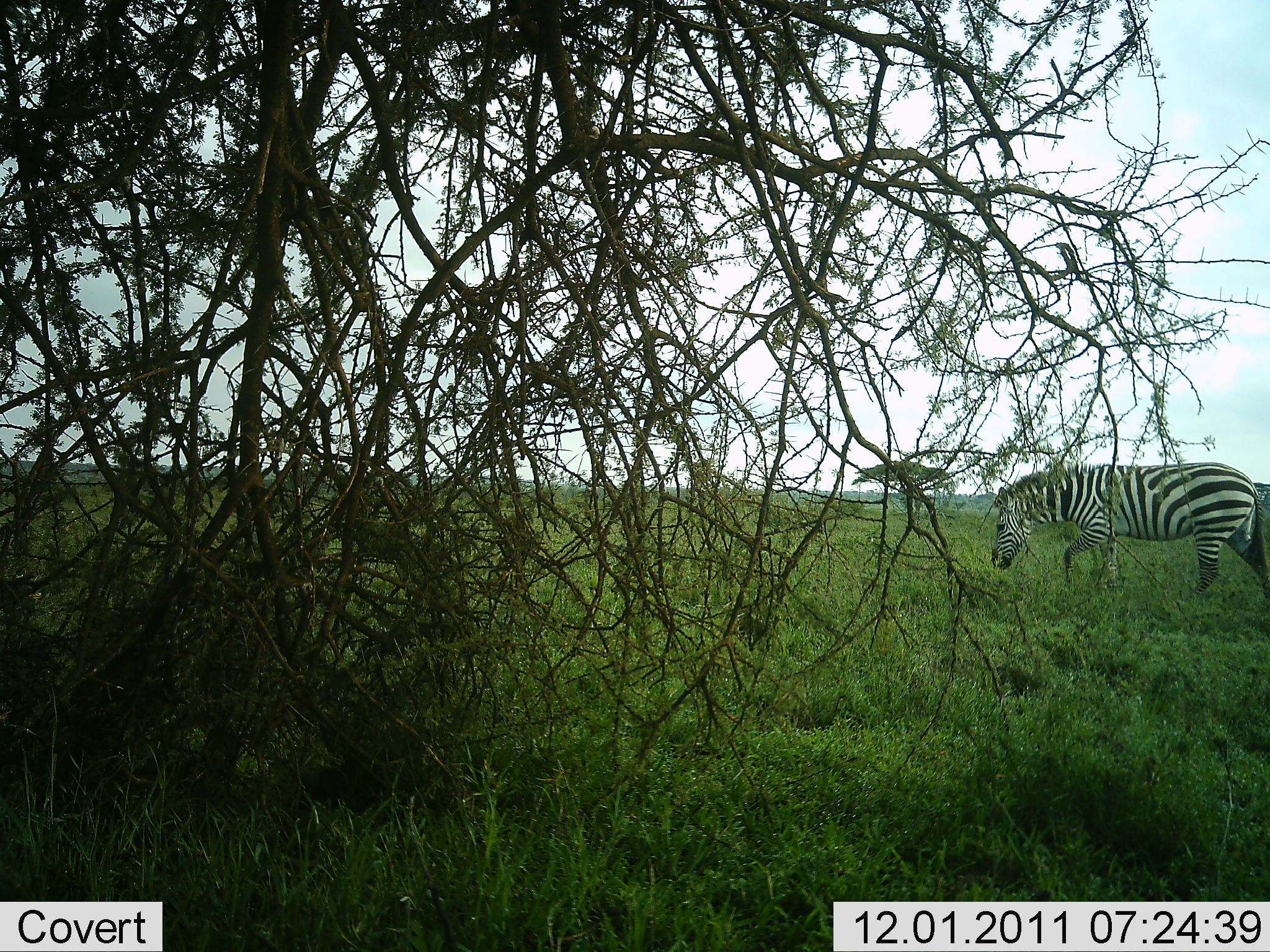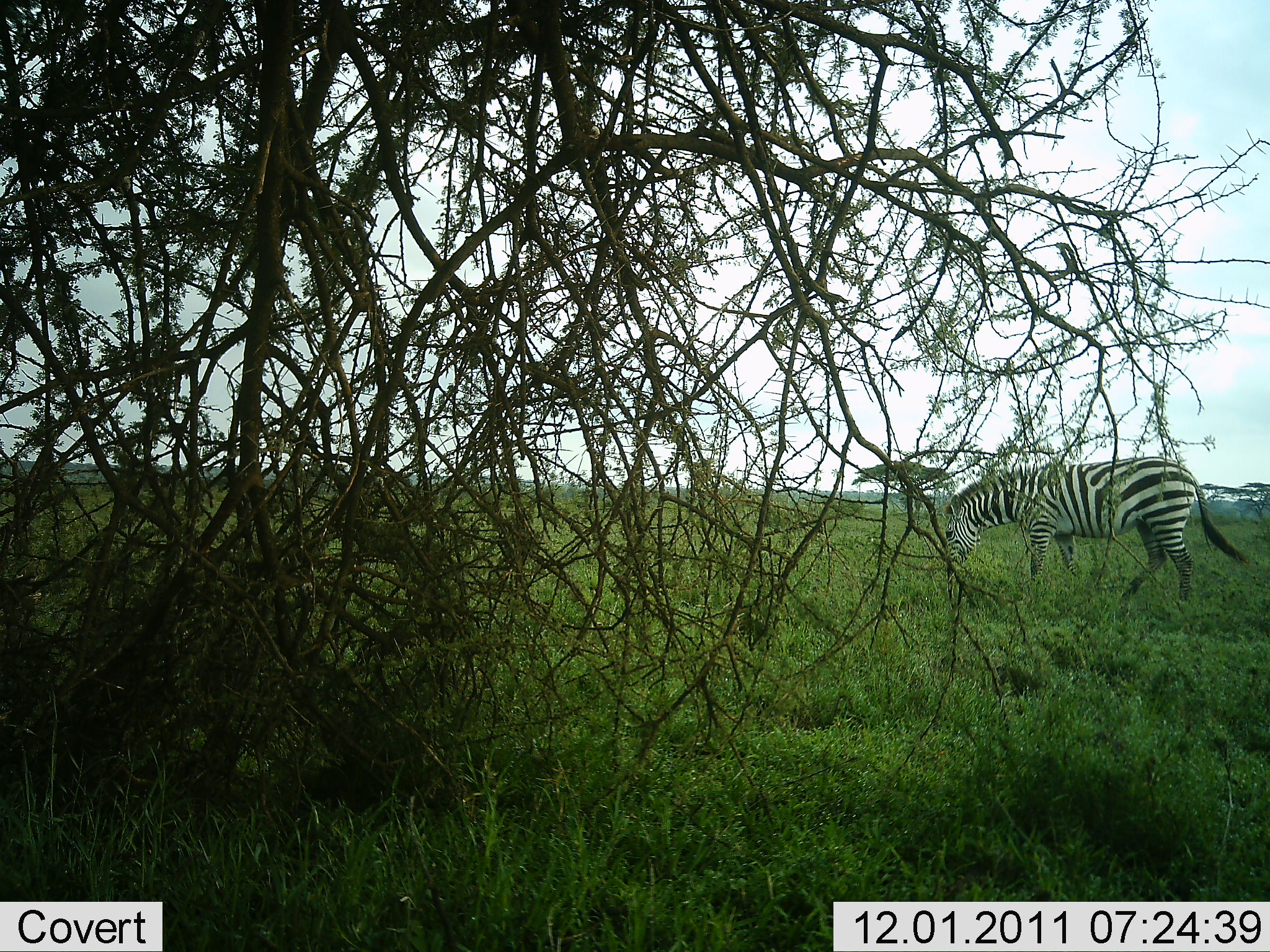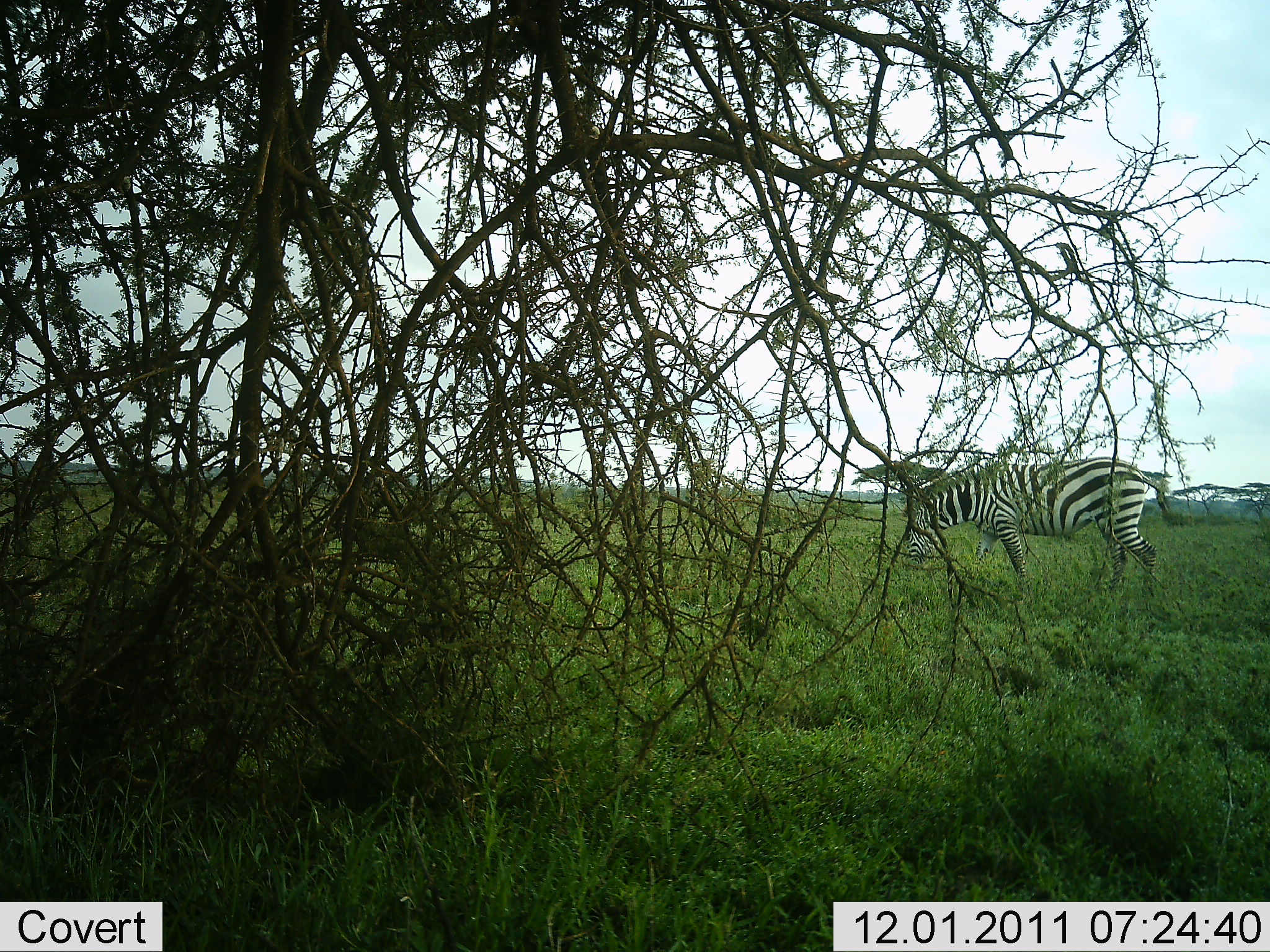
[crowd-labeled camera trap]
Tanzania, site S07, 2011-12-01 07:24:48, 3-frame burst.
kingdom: Animalia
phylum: Chordata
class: Mammalia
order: Perissodactyla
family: Equidae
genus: Equus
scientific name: Equus quagga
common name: plains zebra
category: zebra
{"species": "zebra (plains zebra) (Equus quagga)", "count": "1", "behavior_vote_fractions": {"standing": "18%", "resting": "0%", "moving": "36%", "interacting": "0%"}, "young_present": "0%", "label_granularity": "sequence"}